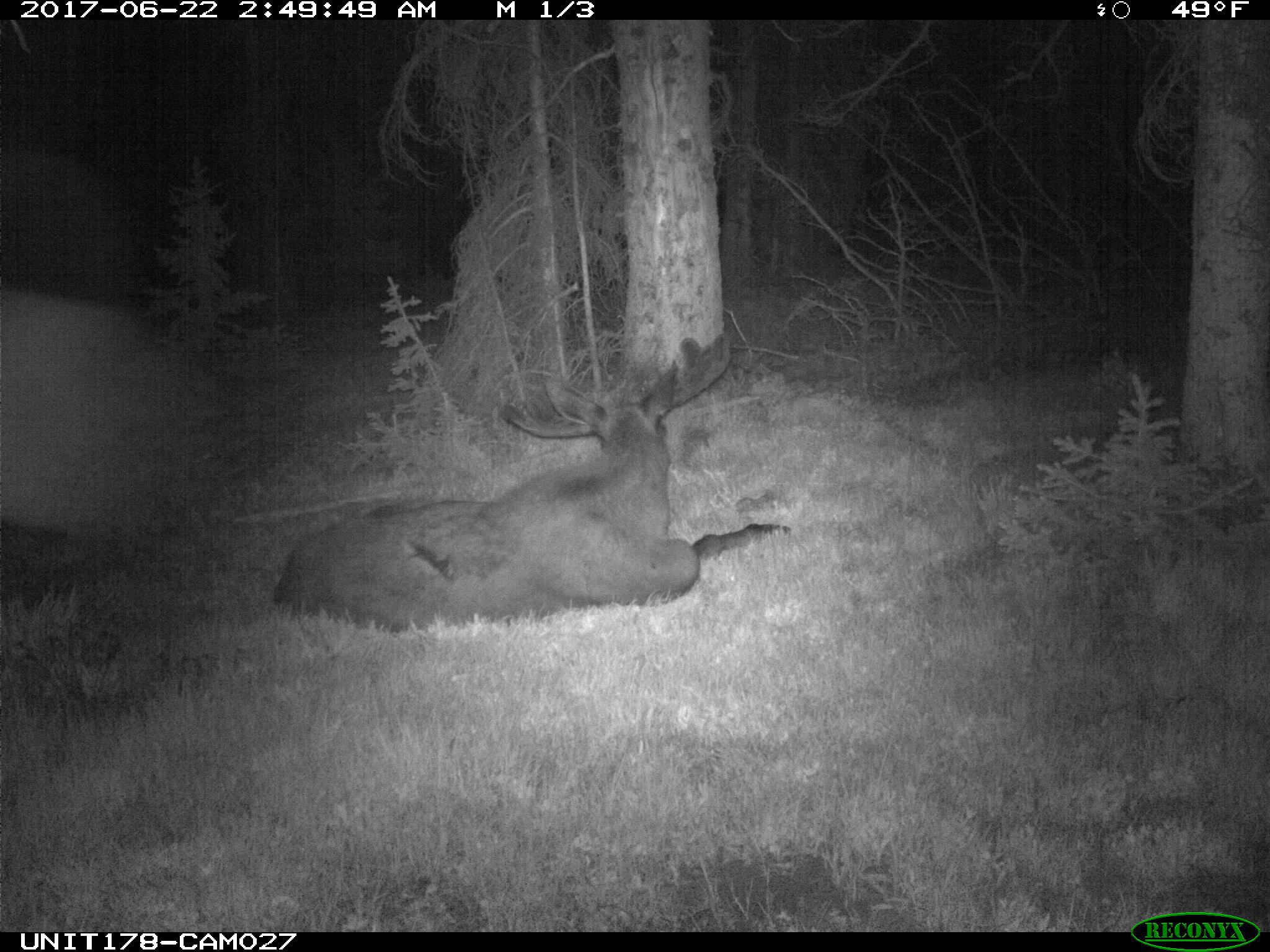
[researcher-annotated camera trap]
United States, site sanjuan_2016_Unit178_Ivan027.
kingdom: Animalia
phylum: Chordata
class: Mammalia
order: Artiodactyla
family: Cervidae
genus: Alces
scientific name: Alces alces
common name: moose